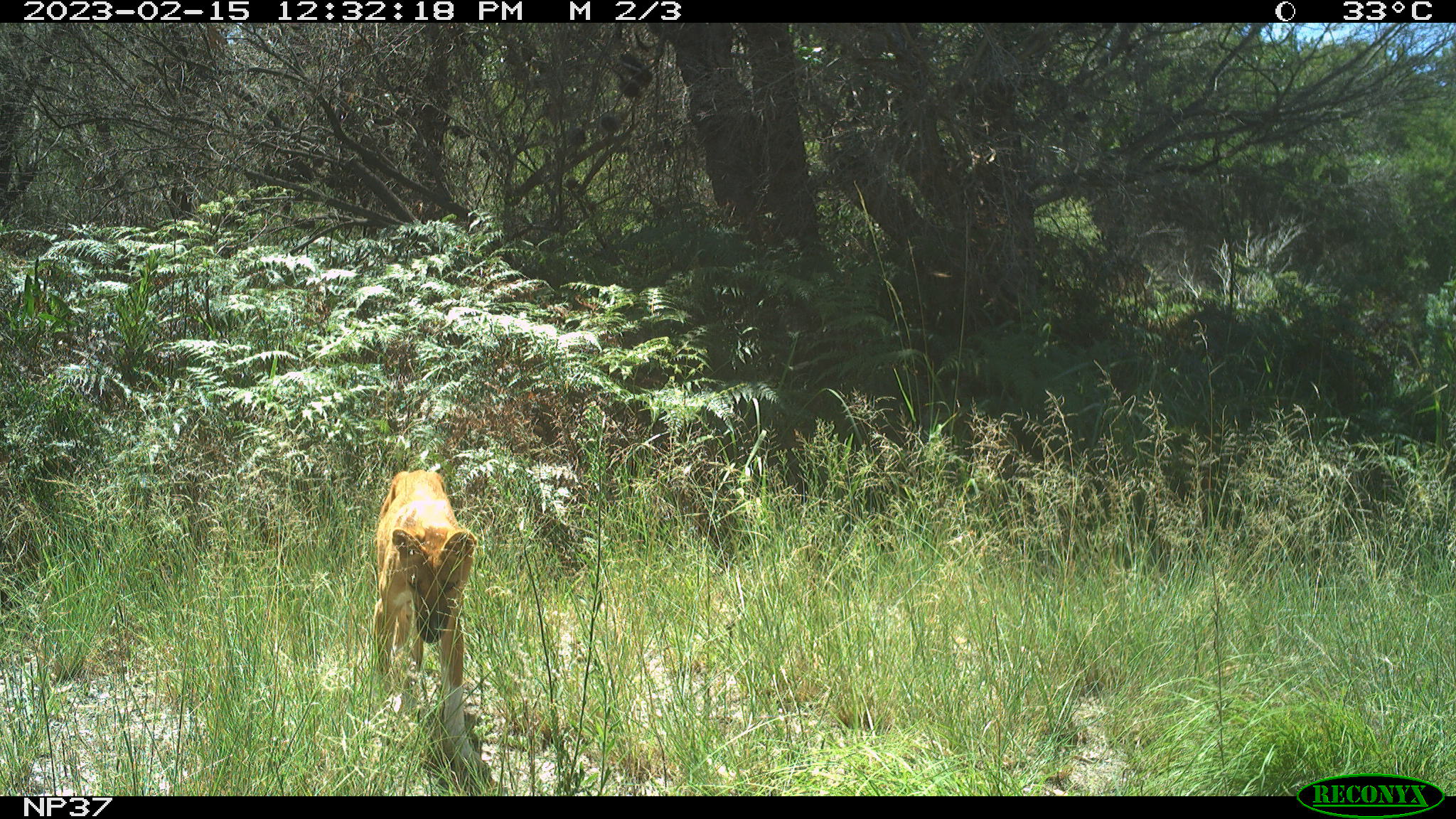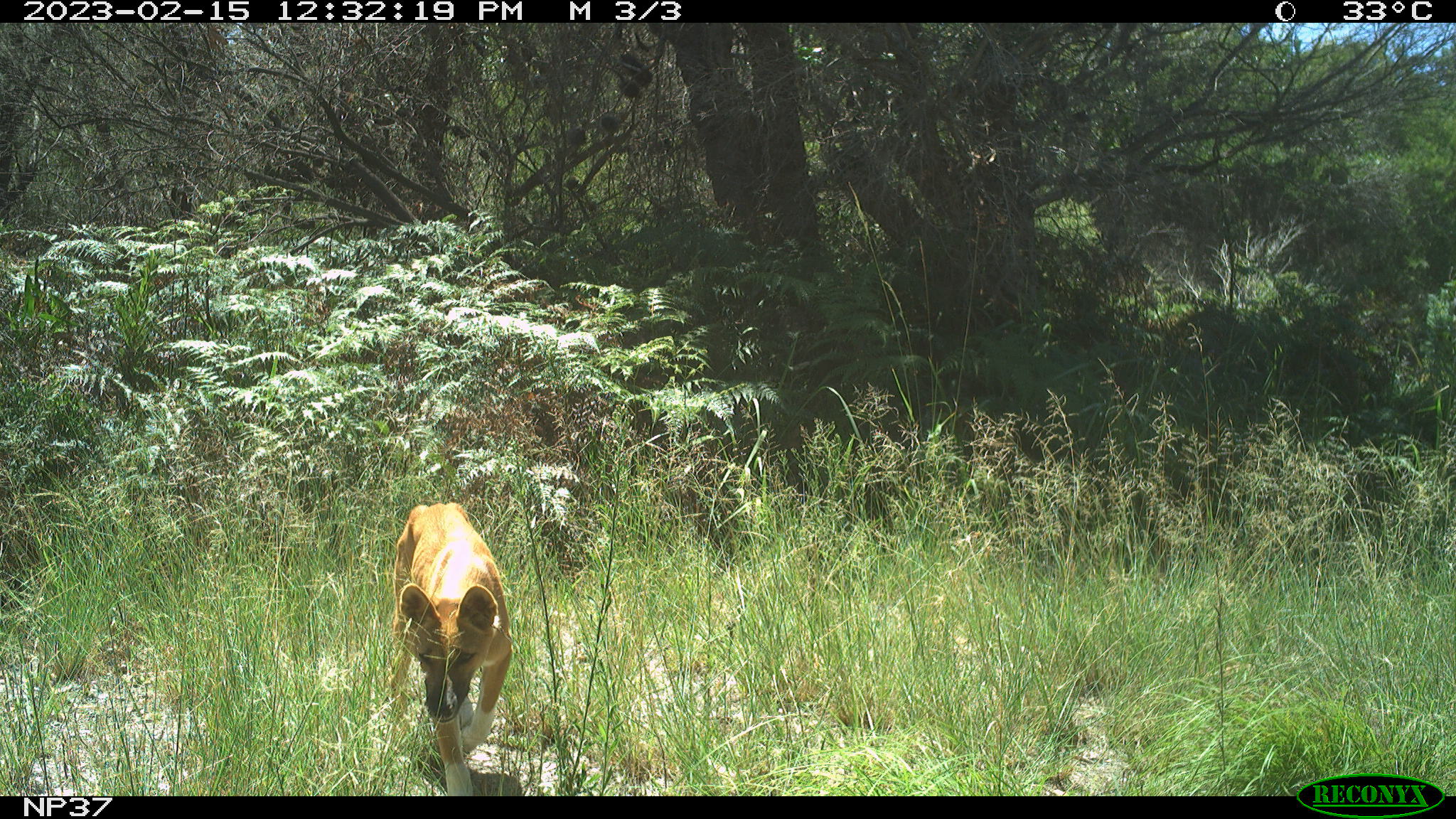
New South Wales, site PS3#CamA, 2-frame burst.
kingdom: Animalia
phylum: Chordata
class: Mammalia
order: Carnivora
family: Canidae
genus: Canis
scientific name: Canis familiaris dingo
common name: dingo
Dingo (Canis familiaris dingo).